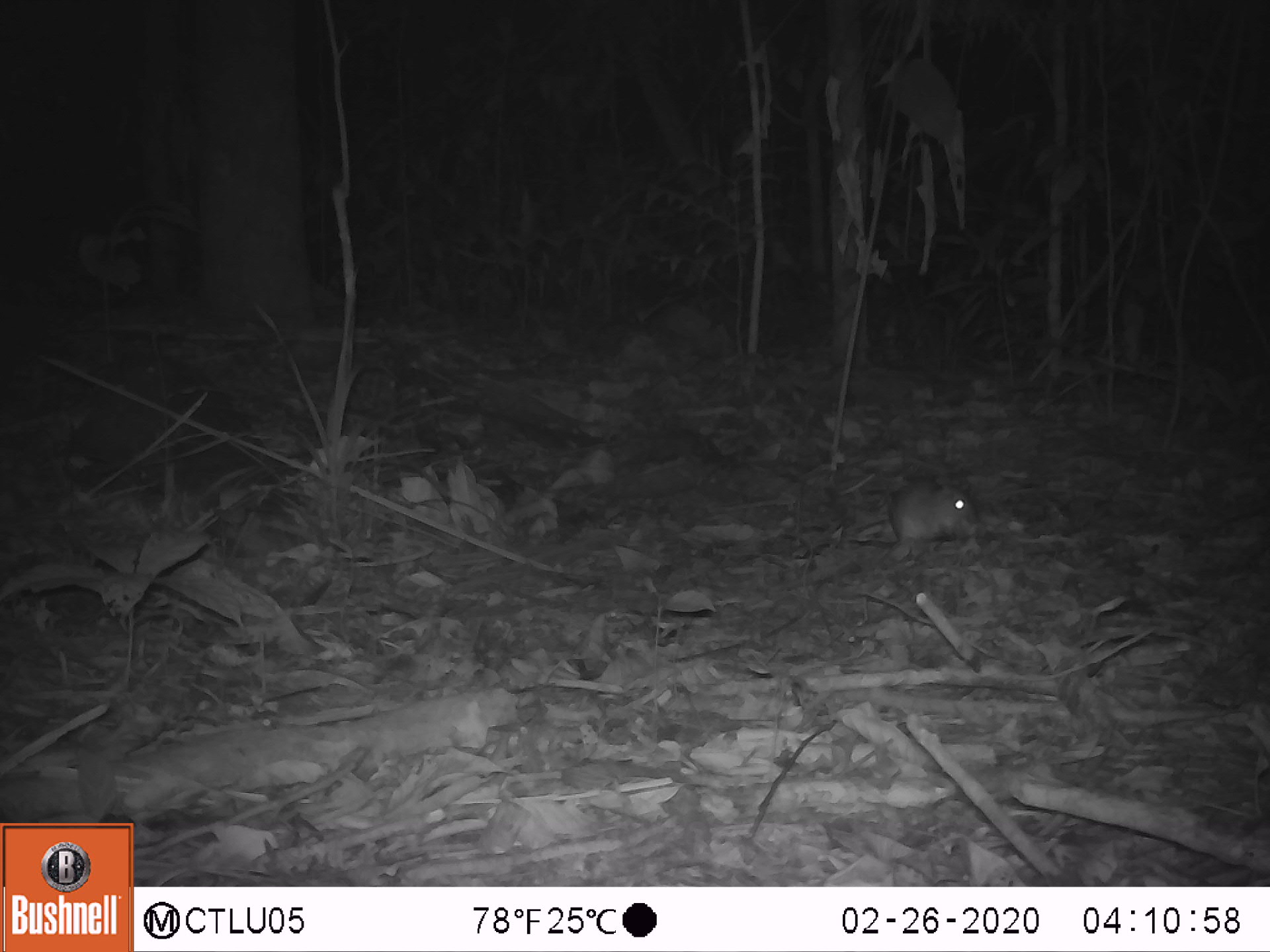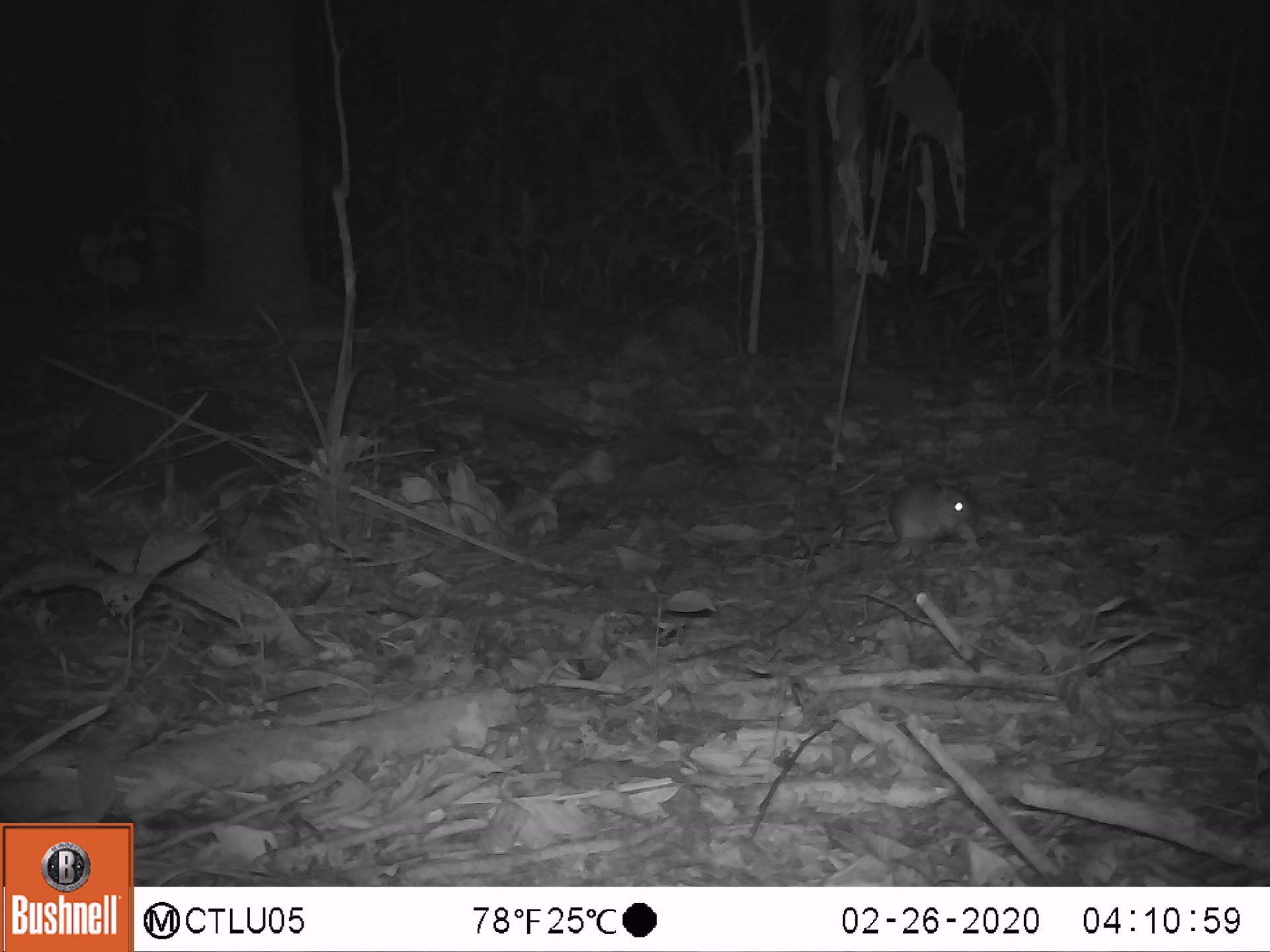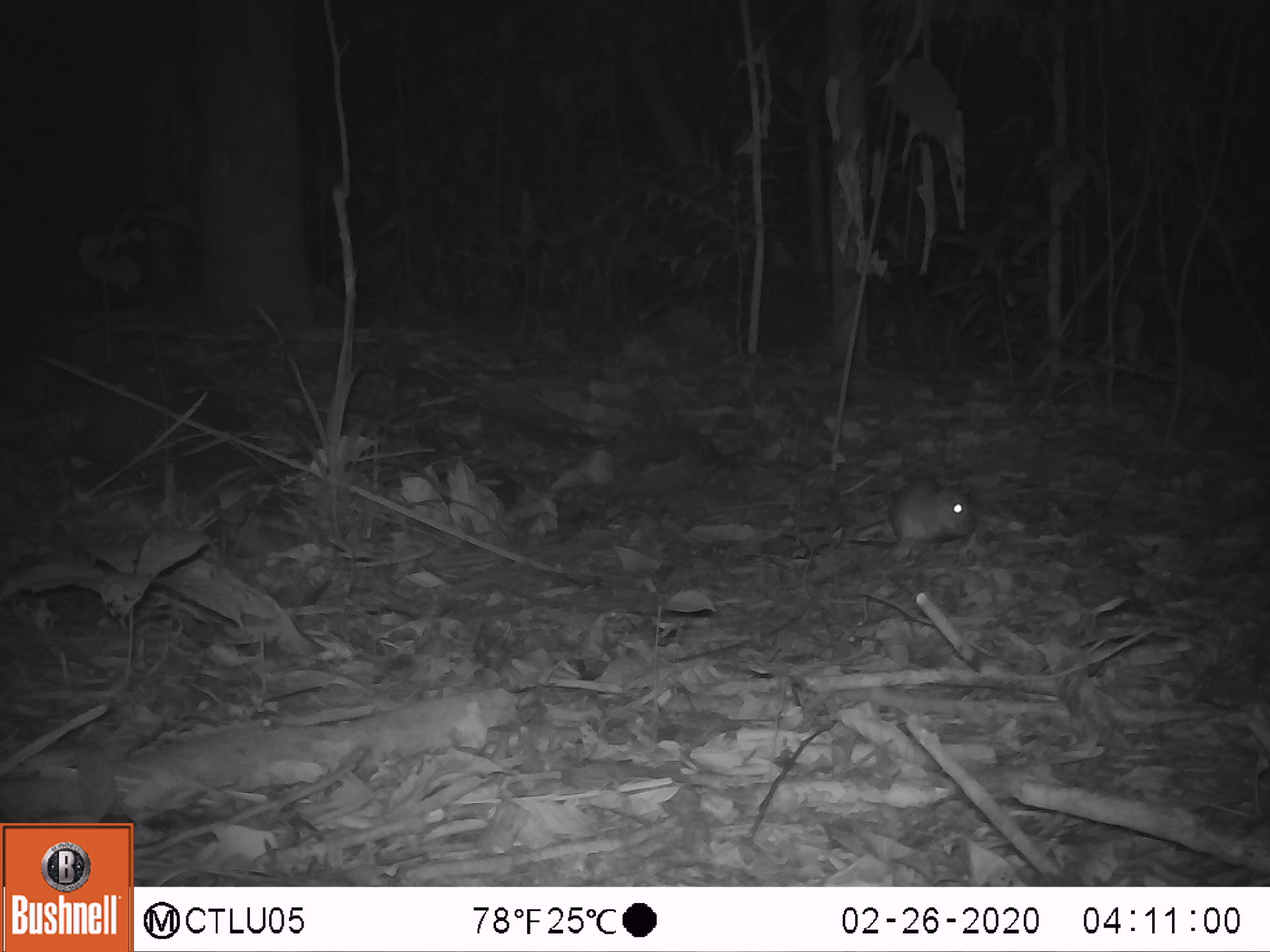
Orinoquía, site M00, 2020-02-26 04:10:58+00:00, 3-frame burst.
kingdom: Animalia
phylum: Chordata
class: Mammalia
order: Rodentia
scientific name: Rodentia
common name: rodent